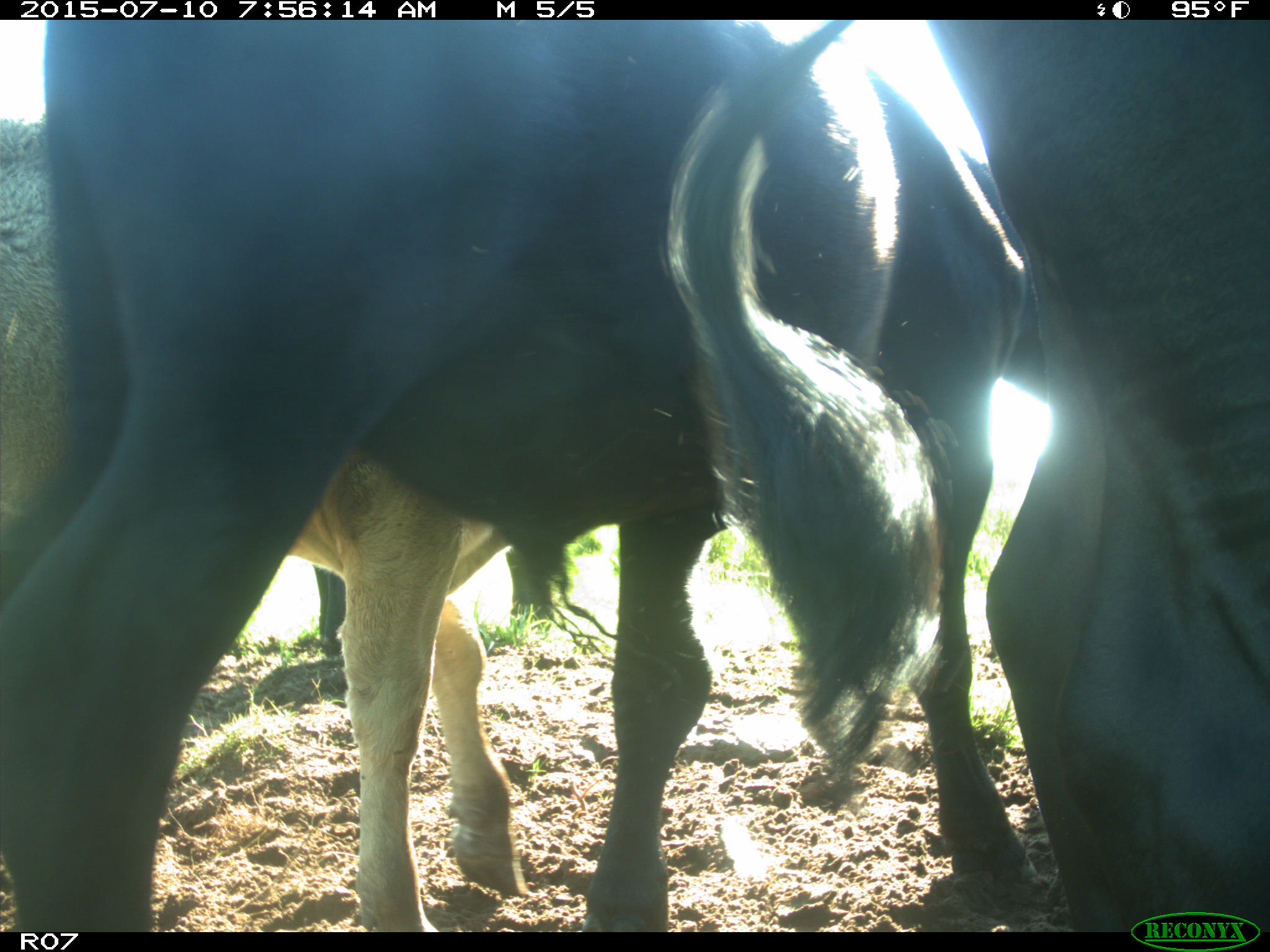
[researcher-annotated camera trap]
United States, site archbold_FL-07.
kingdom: Animalia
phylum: Chordata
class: Mammalia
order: Artiodactyla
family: Bovidae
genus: Bos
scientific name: Bos taurus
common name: domestic cow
Bos taurus (domestic cow).